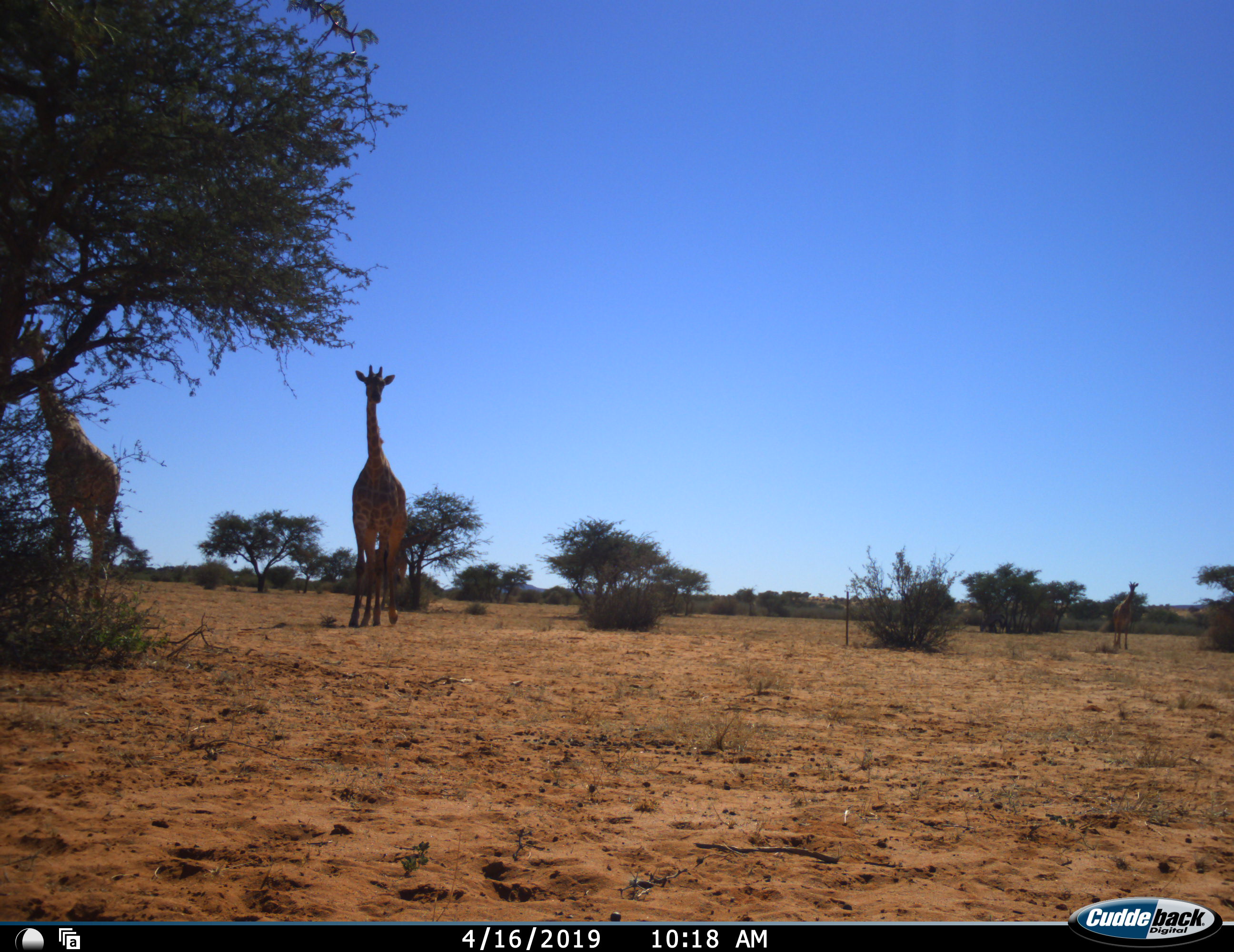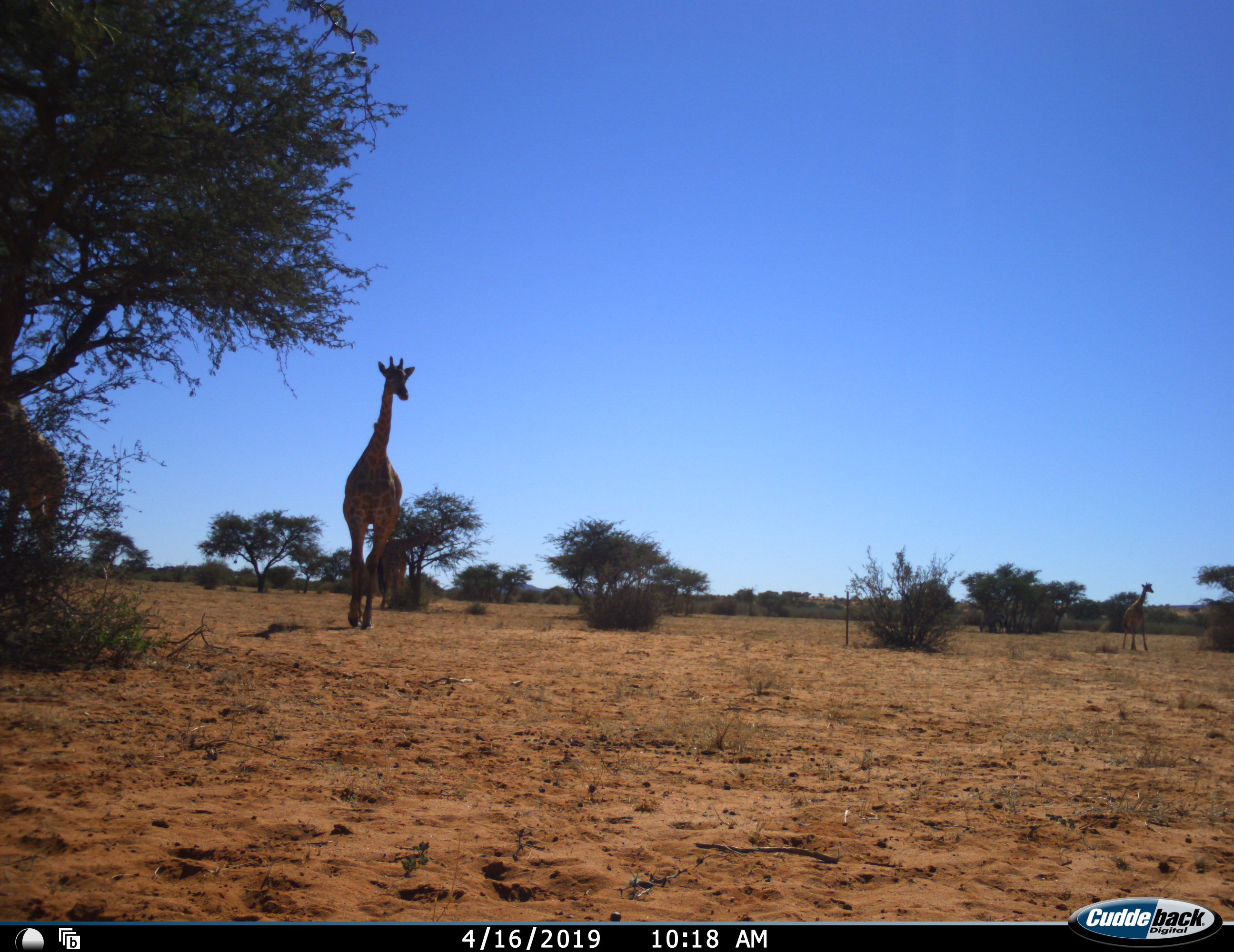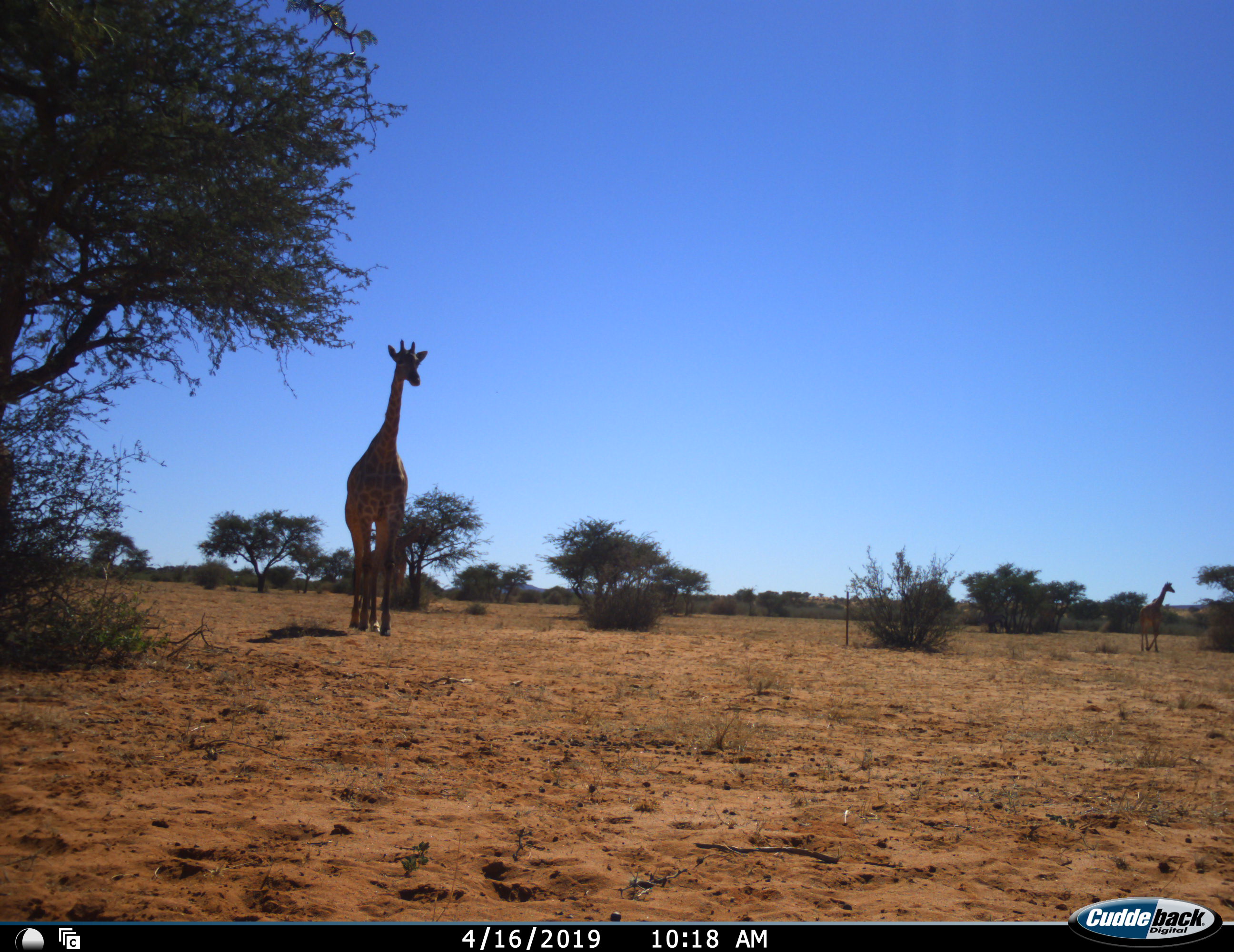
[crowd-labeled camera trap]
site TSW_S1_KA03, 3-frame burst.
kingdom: Animalia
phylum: Chordata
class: Mammalia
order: Artiodactyla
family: Giraffidae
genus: Giraffa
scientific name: Giraffa camelopardalis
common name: giraffe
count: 3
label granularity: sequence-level